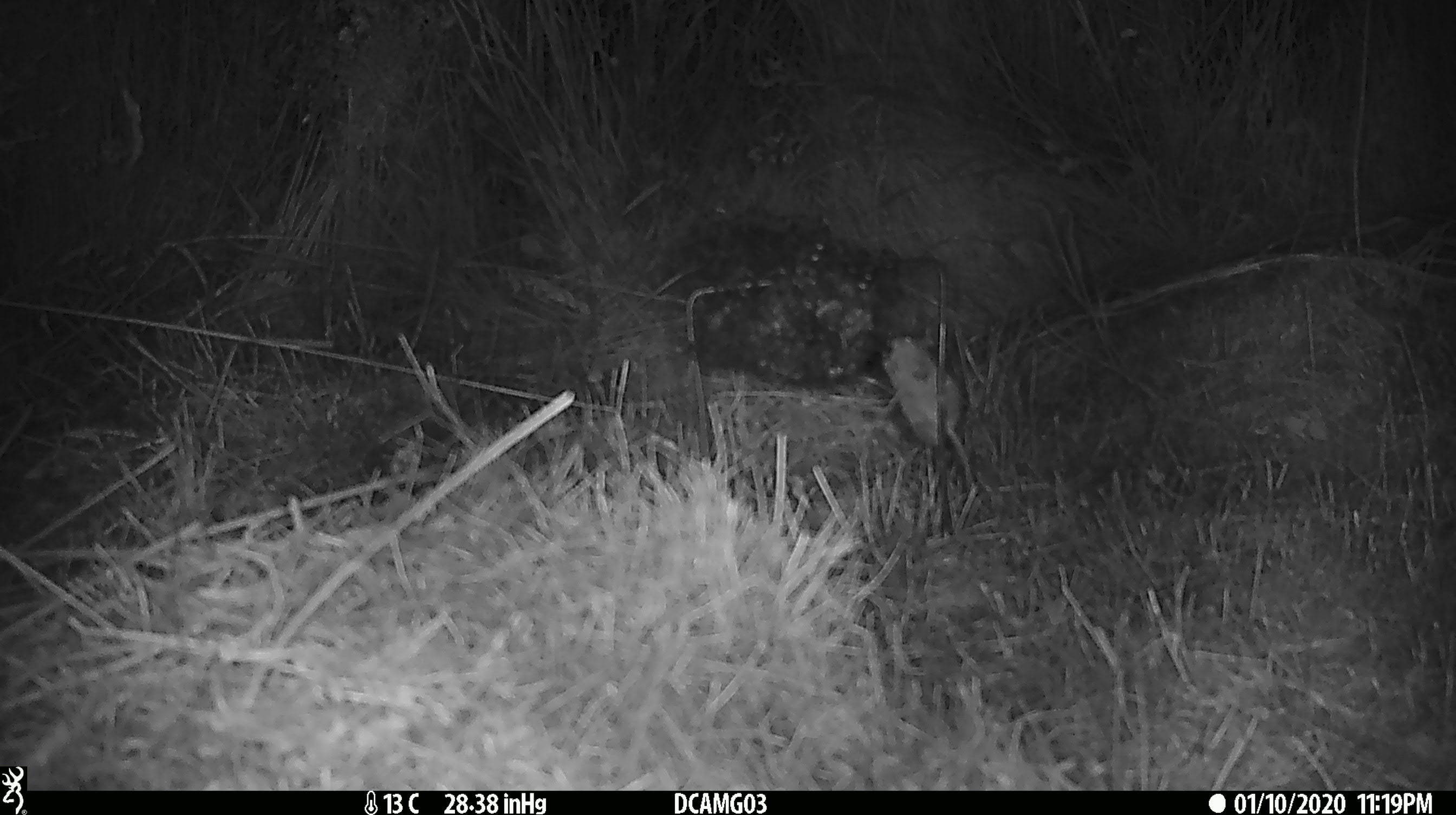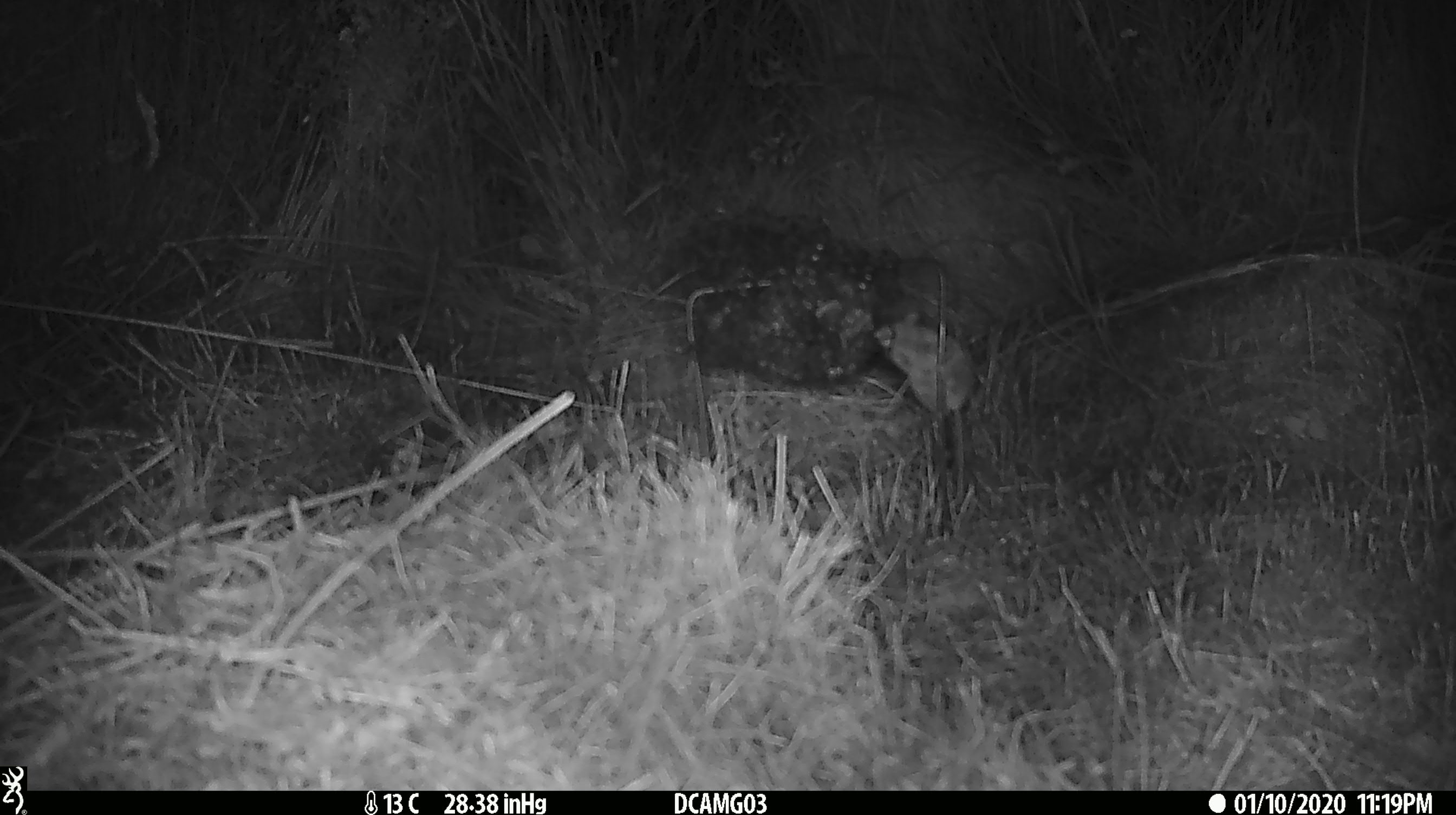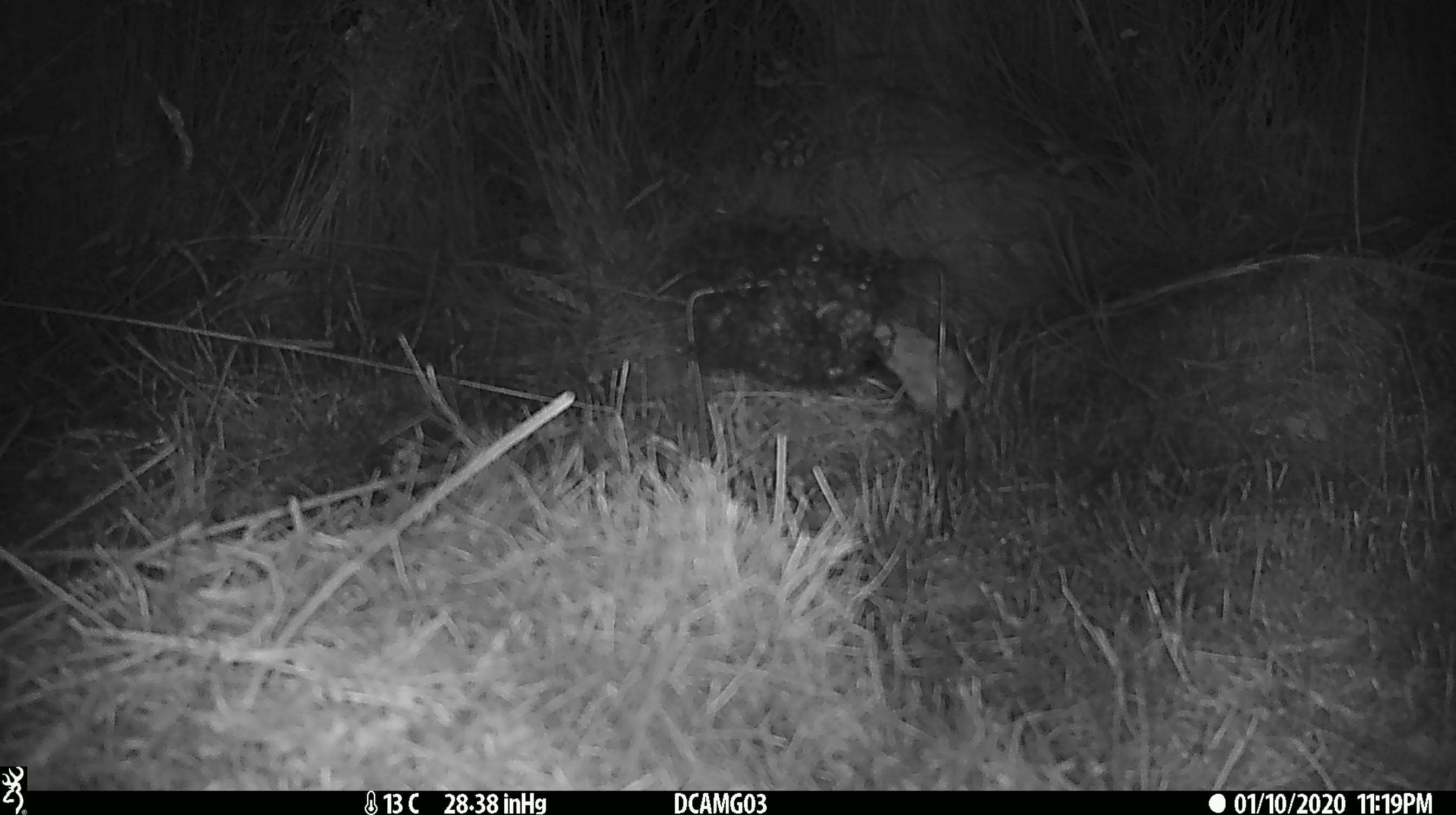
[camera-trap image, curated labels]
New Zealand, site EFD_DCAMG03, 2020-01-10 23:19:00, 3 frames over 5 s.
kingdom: Animalia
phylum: Chordata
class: Mammalia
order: Rodentia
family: Muridae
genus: Mus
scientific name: Mus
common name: mouse